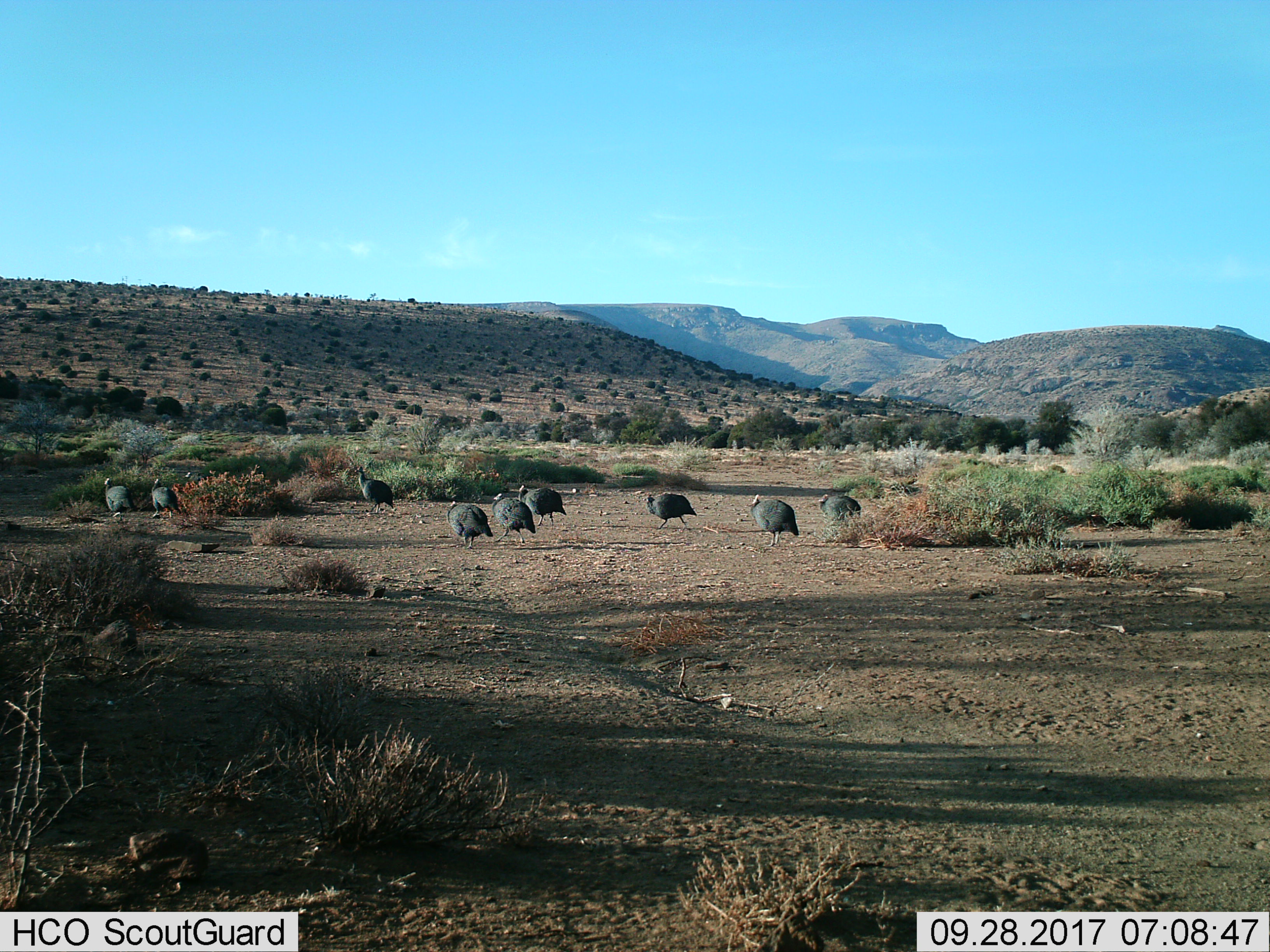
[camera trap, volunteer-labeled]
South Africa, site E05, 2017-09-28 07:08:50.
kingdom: Animalia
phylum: Chordata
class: Aves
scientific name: Aves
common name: bird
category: birdother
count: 9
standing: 22%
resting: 0%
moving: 89%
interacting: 0%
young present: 0%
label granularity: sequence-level